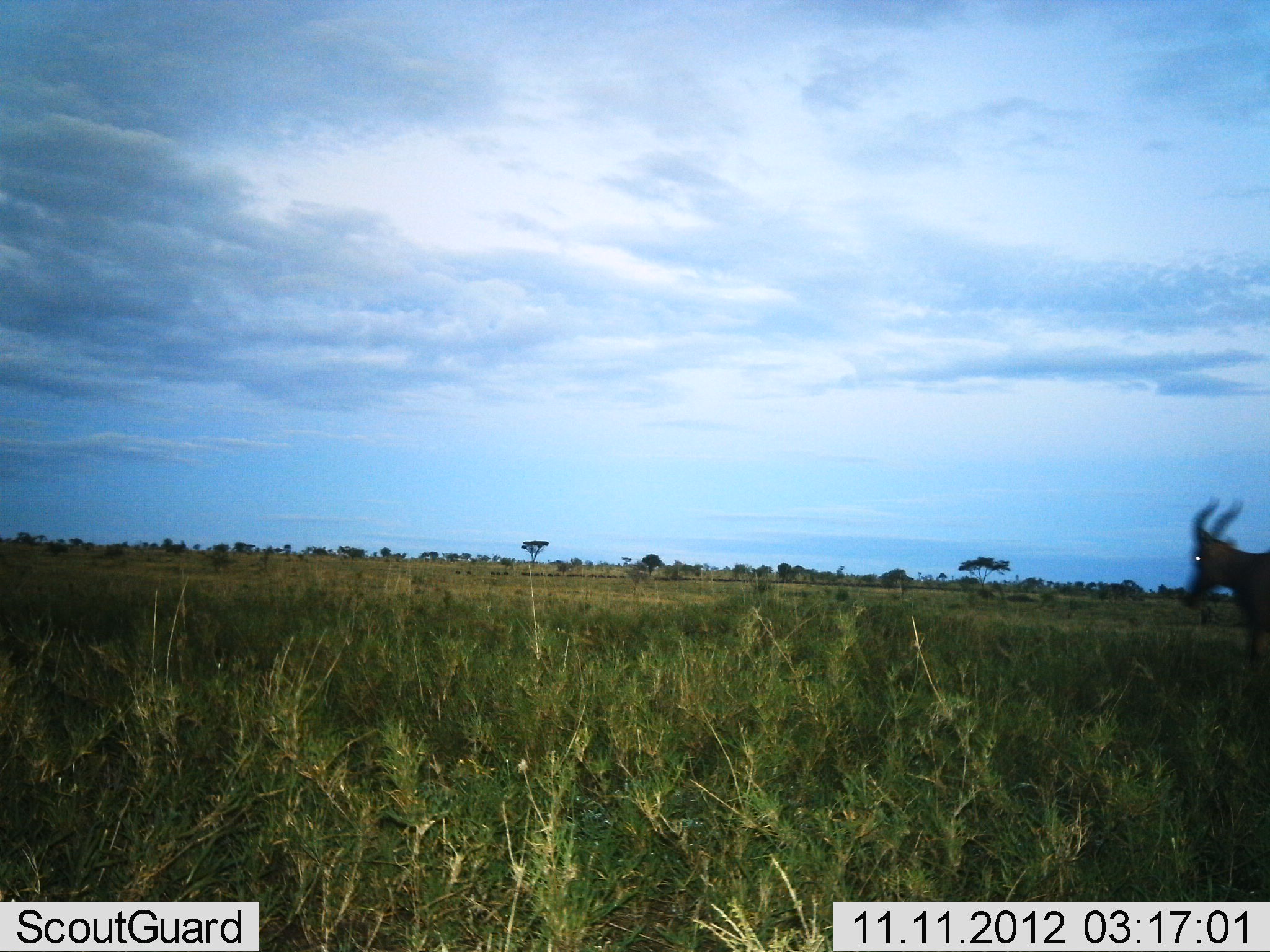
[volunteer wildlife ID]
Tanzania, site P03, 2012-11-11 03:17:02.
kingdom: Animalia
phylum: Chordata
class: Mammalia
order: Artiodactyla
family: Bovidae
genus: Alcelaphus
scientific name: Alcelaphus buselaphus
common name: hartebeest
Hartebeest (Alcelaphus buselaphus), count 1. Behavior (volunteer vote fractions): standing 40%, resting 0%, moving 60%, interacting 0%. Young present (vote fraction): 0%. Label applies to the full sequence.